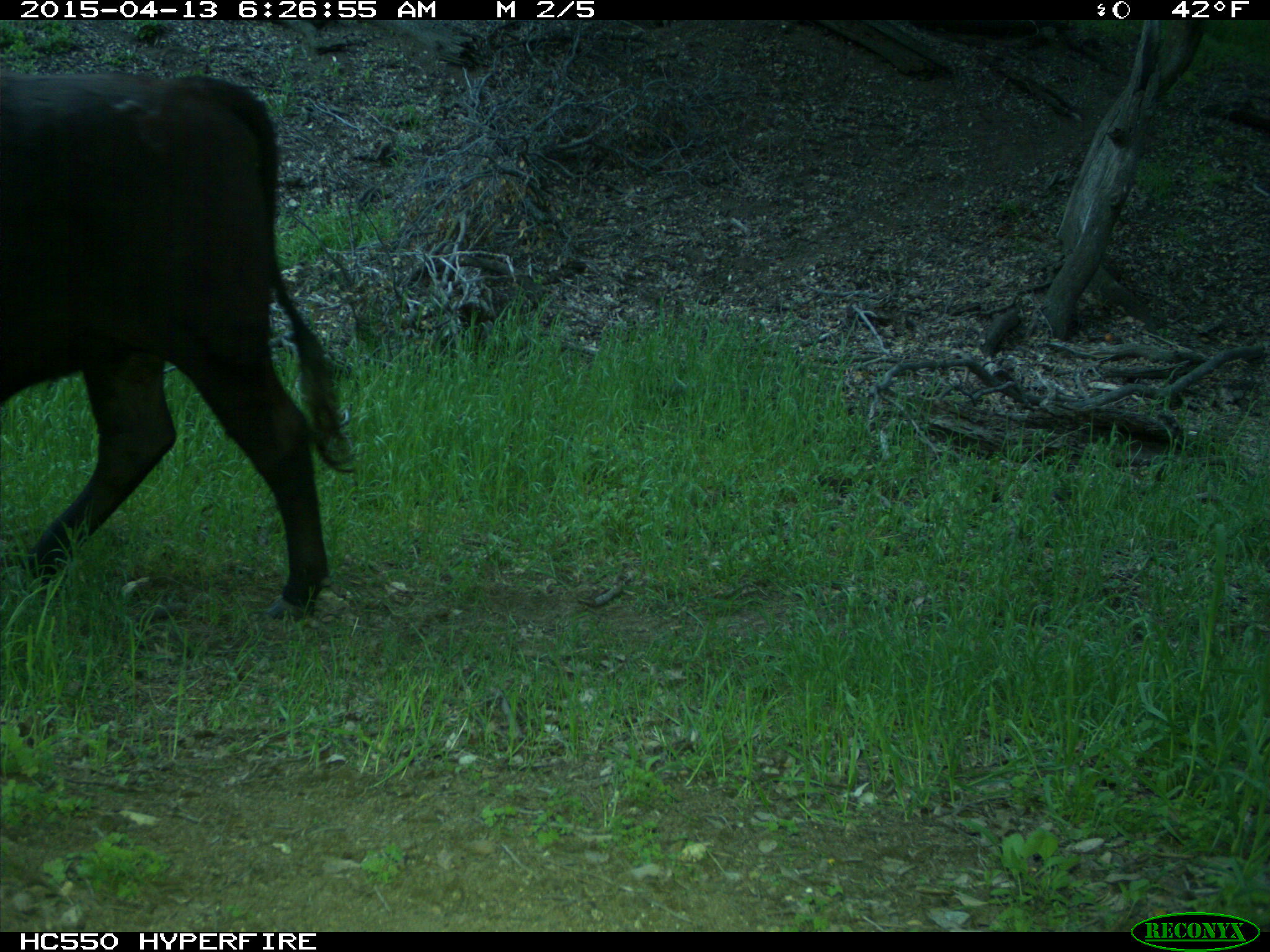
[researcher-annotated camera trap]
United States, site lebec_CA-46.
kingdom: Animalia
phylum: Chordata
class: Mammalia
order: Artiodactyla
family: Bovidae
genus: Bos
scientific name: Bos taurus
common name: domestic cow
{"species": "Bos taurus (domestic cow)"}